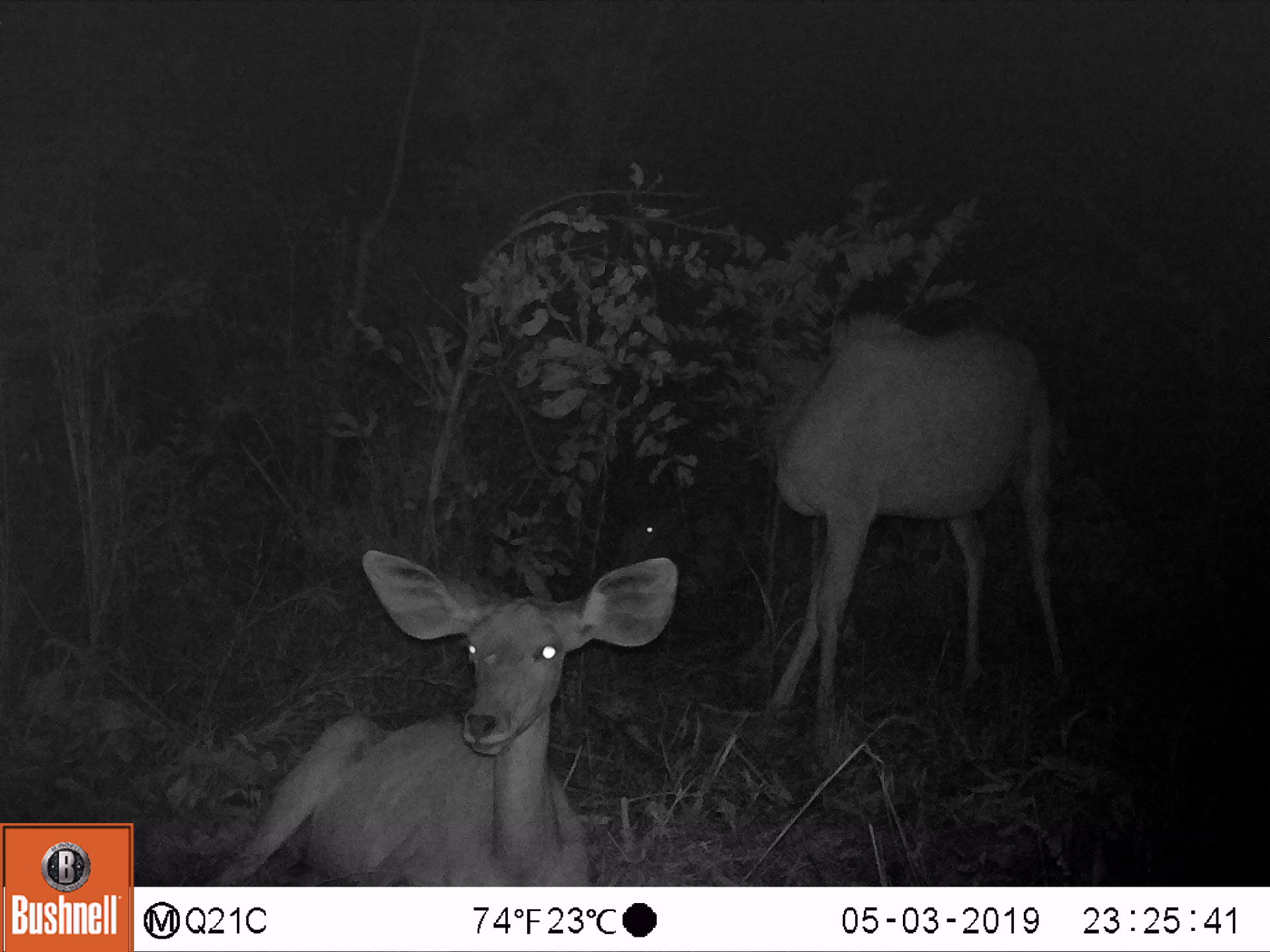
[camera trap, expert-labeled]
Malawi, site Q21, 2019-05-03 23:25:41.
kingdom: Animalia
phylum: Chordata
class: Mammalia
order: Artiodactyla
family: Bovidae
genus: Tragelaphus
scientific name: Tragelaphus strepsiceros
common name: greater kudu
Greater kudu (Tragelaphus strepsiceros), count 3.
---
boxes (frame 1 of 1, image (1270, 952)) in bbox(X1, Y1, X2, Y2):
greater kudu: bbox(184, 543, 683, 884); bbox(747, 312, 1088, 713); bbox(604, 494, 691, 559)